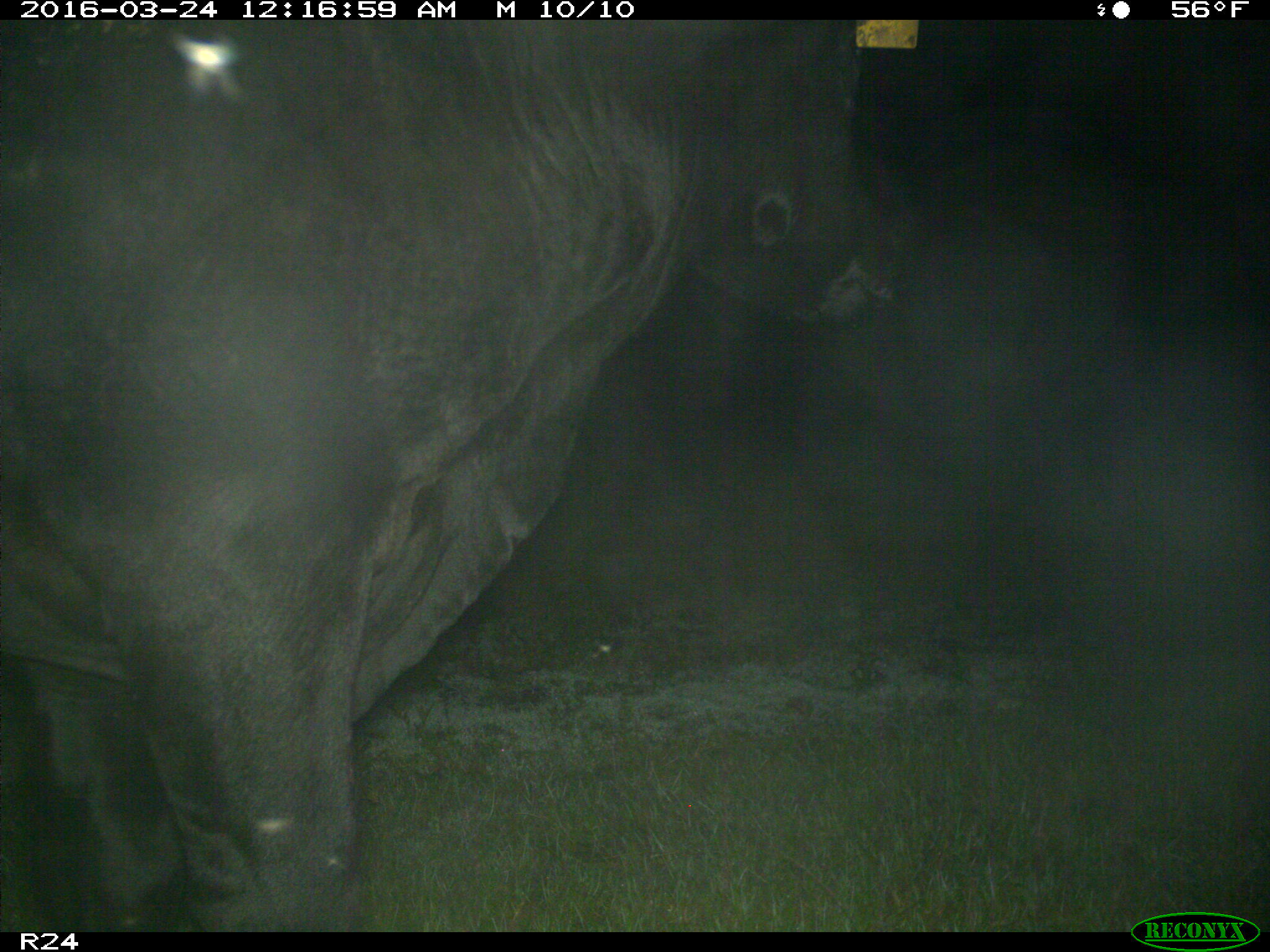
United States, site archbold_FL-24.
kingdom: Animalia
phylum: Chordata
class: Mammalia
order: Artiodactyla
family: Bovidae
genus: Bos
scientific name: Bos taurus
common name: domestic cow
Bos taurus (domestic cow).